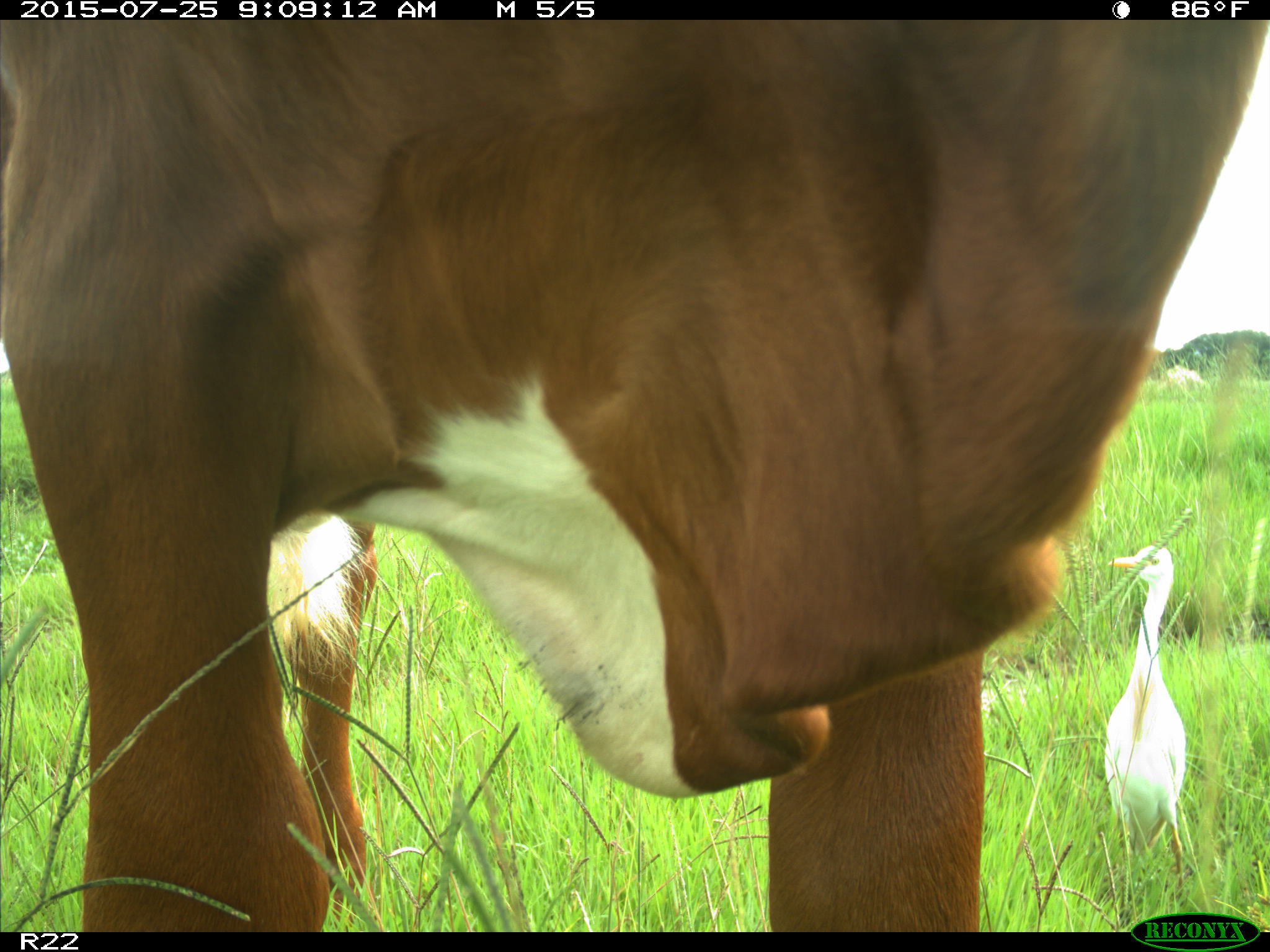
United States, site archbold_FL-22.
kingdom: Animalia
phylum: Chordata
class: Mammalia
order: Artiodactyla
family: Bovidae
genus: Bos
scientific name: Bos taurus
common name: domestic cow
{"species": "Bos taurus (domestic cow)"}